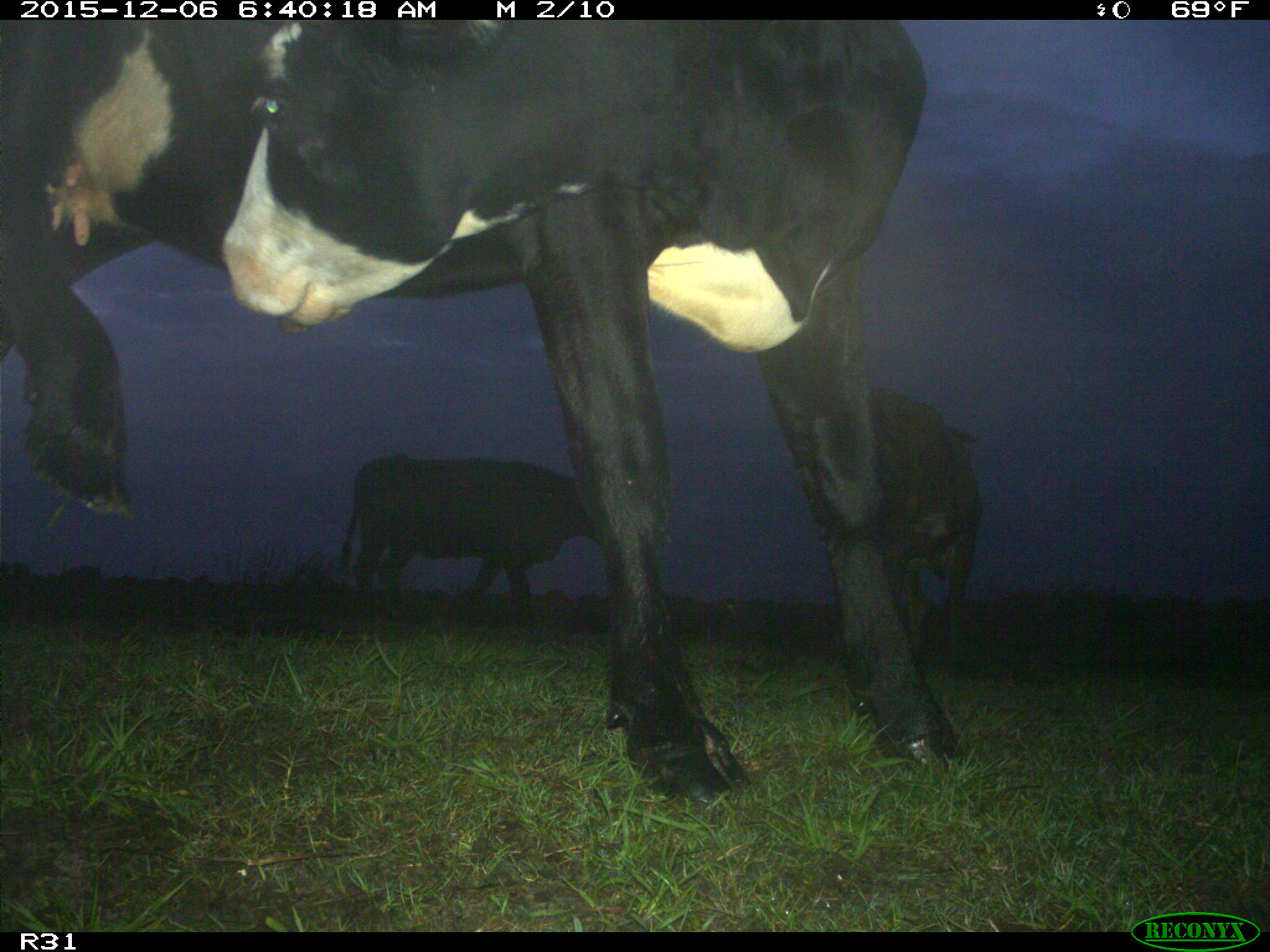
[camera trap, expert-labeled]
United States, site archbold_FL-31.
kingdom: Animalia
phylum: Chordata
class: Mammalia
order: Artiodactyla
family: Bovidae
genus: Bos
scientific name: Bos taurus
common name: domestic cow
Bos taurus (domestic cow).